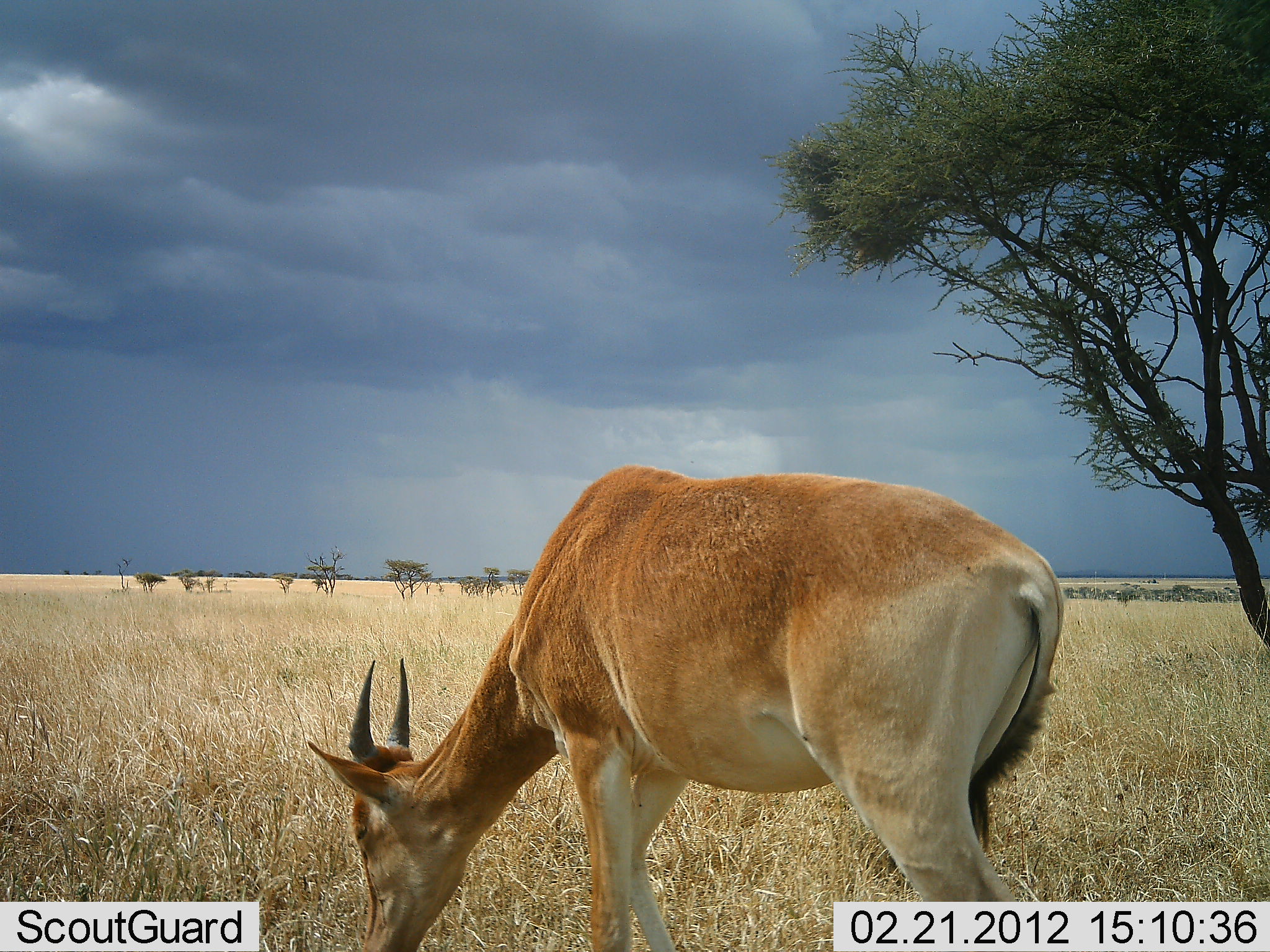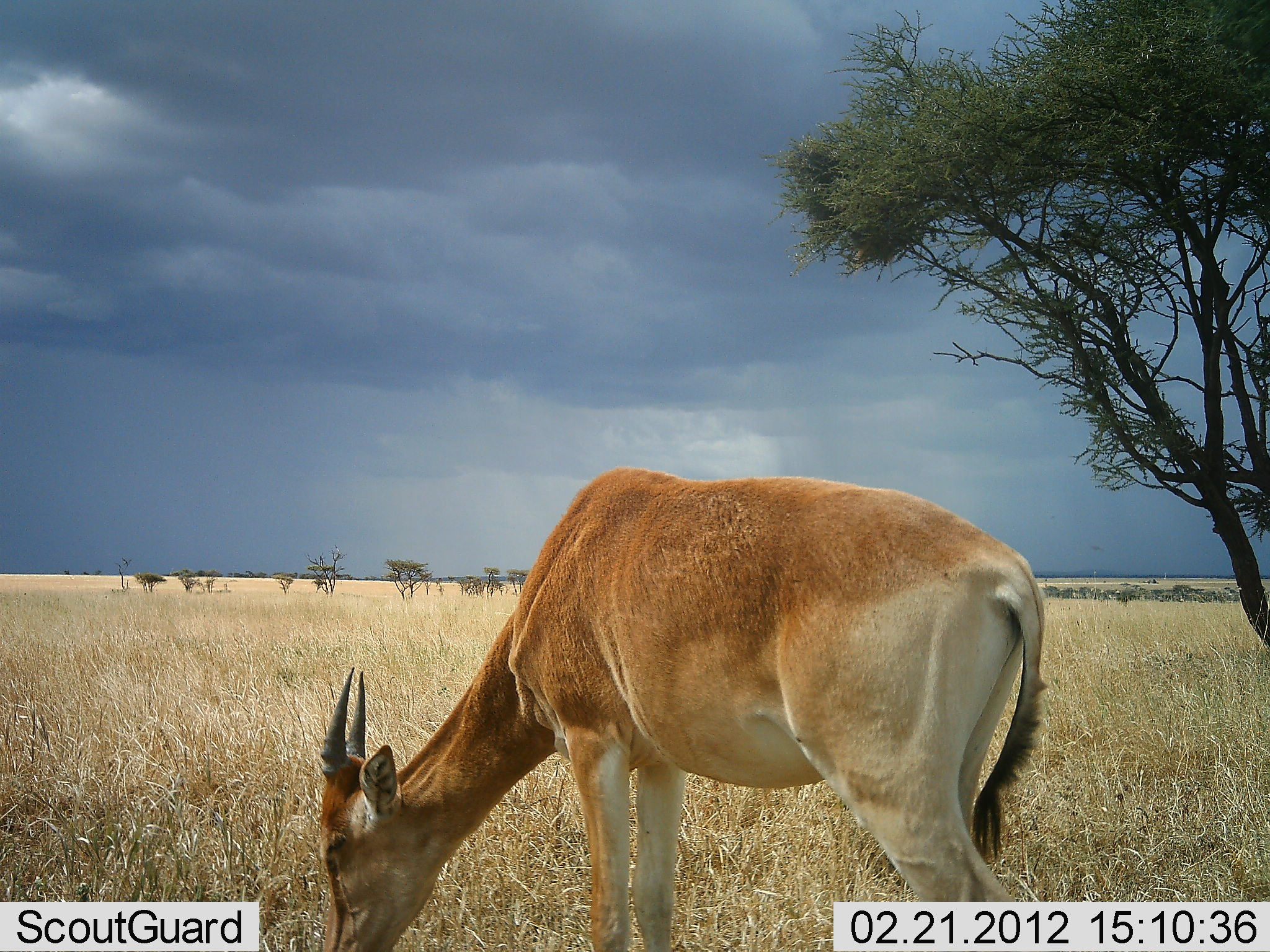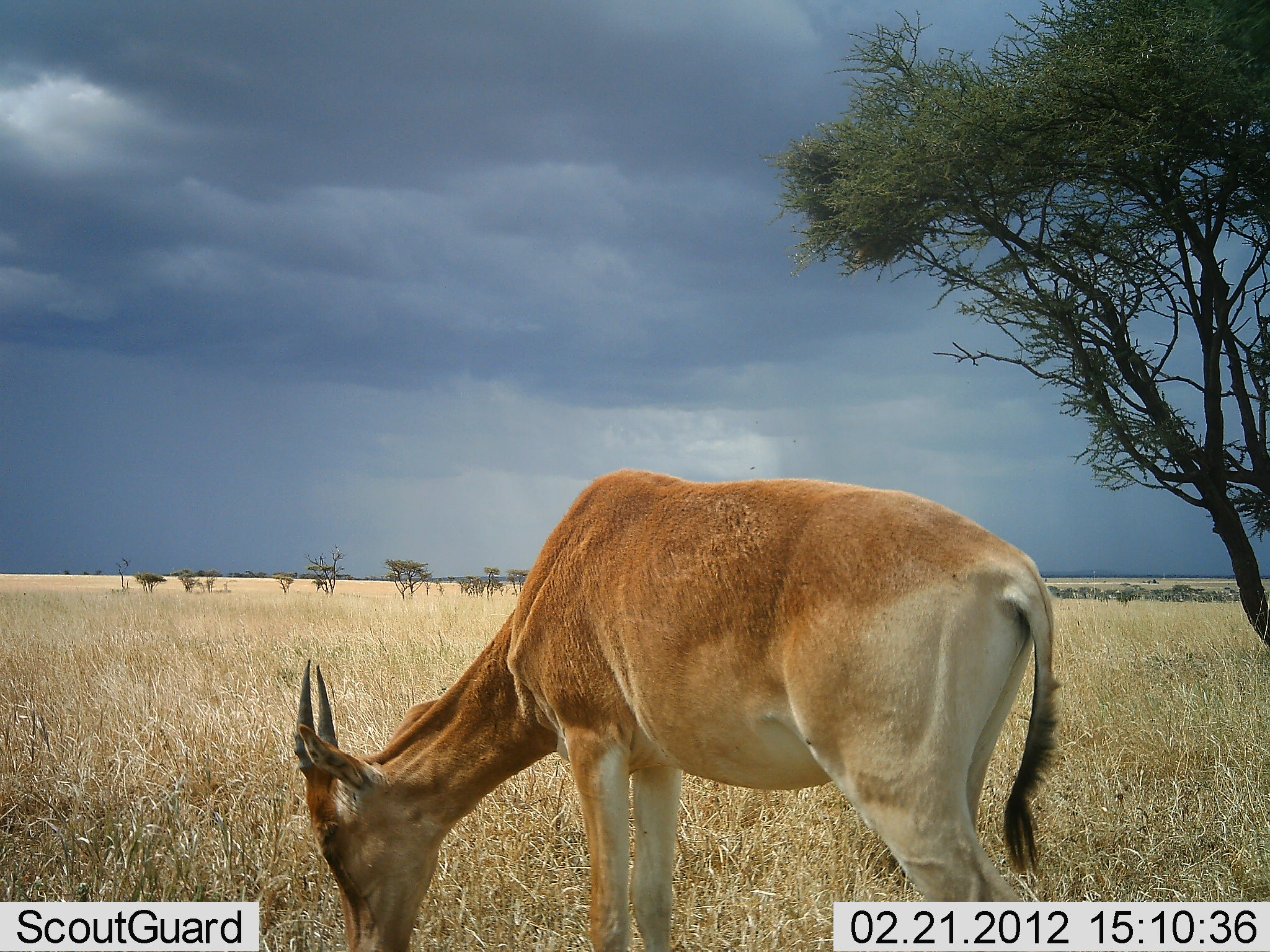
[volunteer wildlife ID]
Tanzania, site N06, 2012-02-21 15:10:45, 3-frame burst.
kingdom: Animalia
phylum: Chordata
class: Mammalia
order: Artiodactyla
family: Bovidae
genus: Alcelaphus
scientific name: Alcelaphus buselaphus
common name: hartebeest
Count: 1.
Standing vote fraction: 21%.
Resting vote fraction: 0%.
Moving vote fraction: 0%.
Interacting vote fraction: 0%.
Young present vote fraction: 7%.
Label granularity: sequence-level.